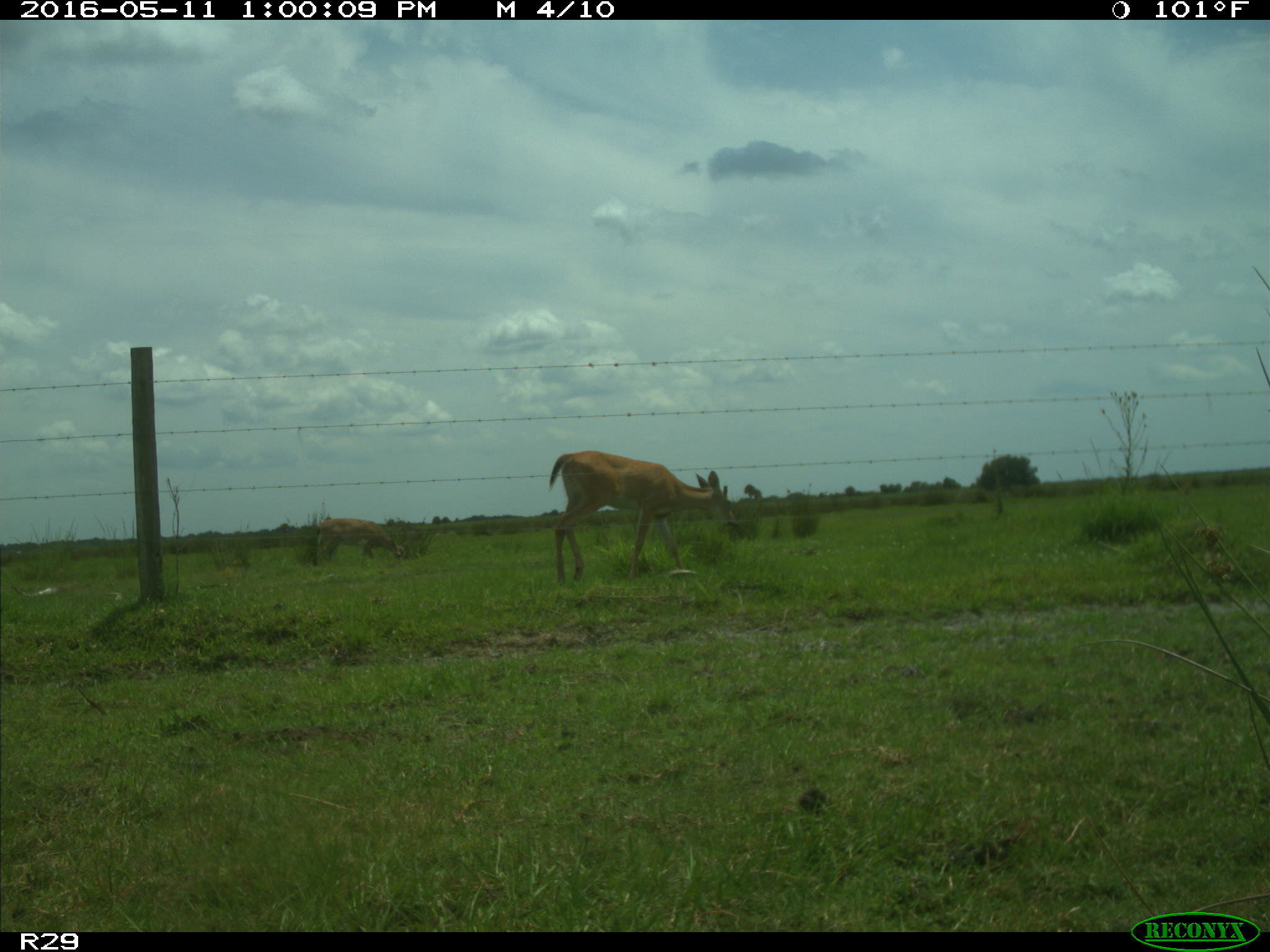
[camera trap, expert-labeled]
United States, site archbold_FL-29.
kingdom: Animalia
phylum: Chordata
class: Mammalia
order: Artiodactyla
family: Cervidae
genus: Odocoileus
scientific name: Odocoileus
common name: deer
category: unidentified deer